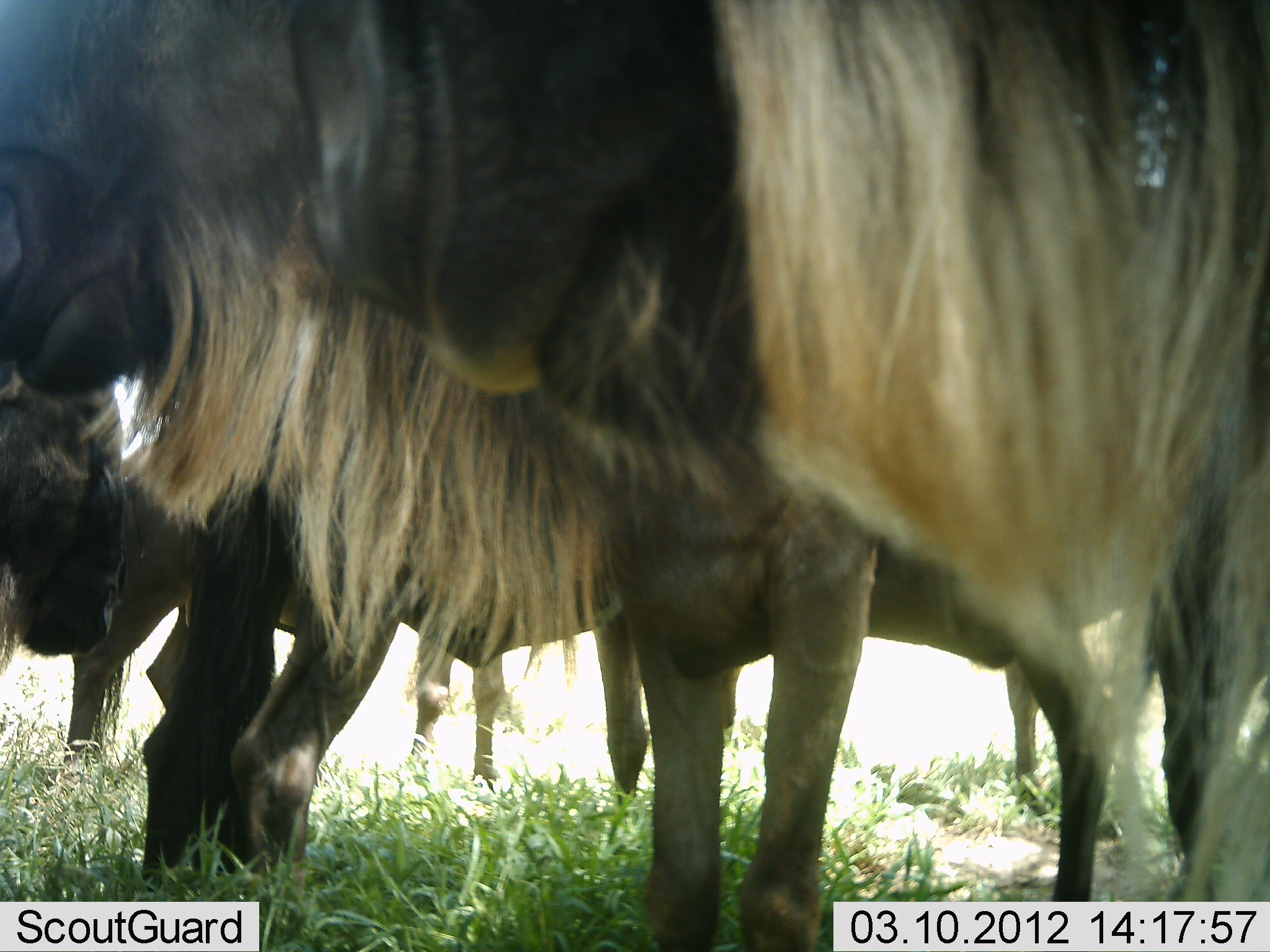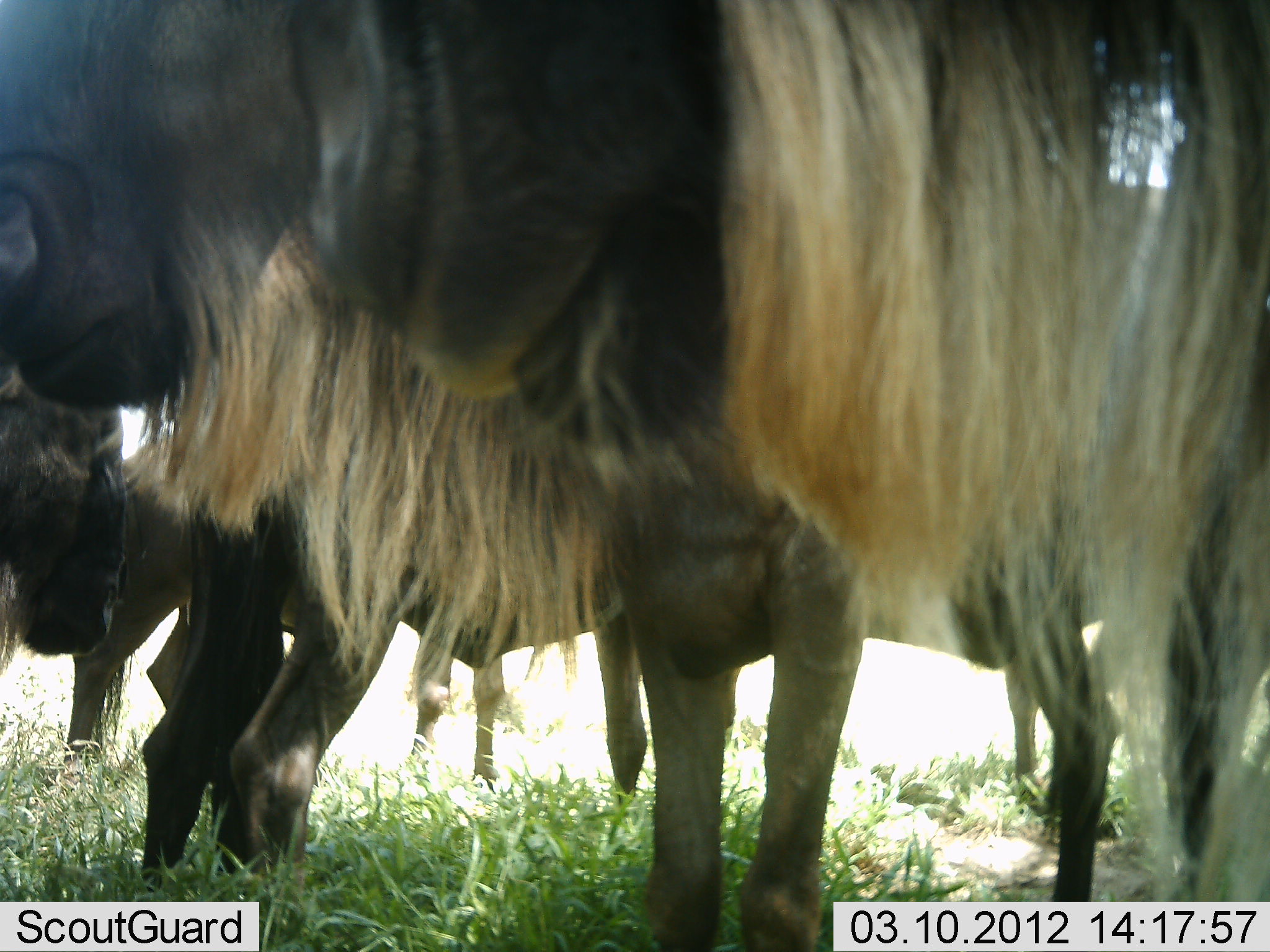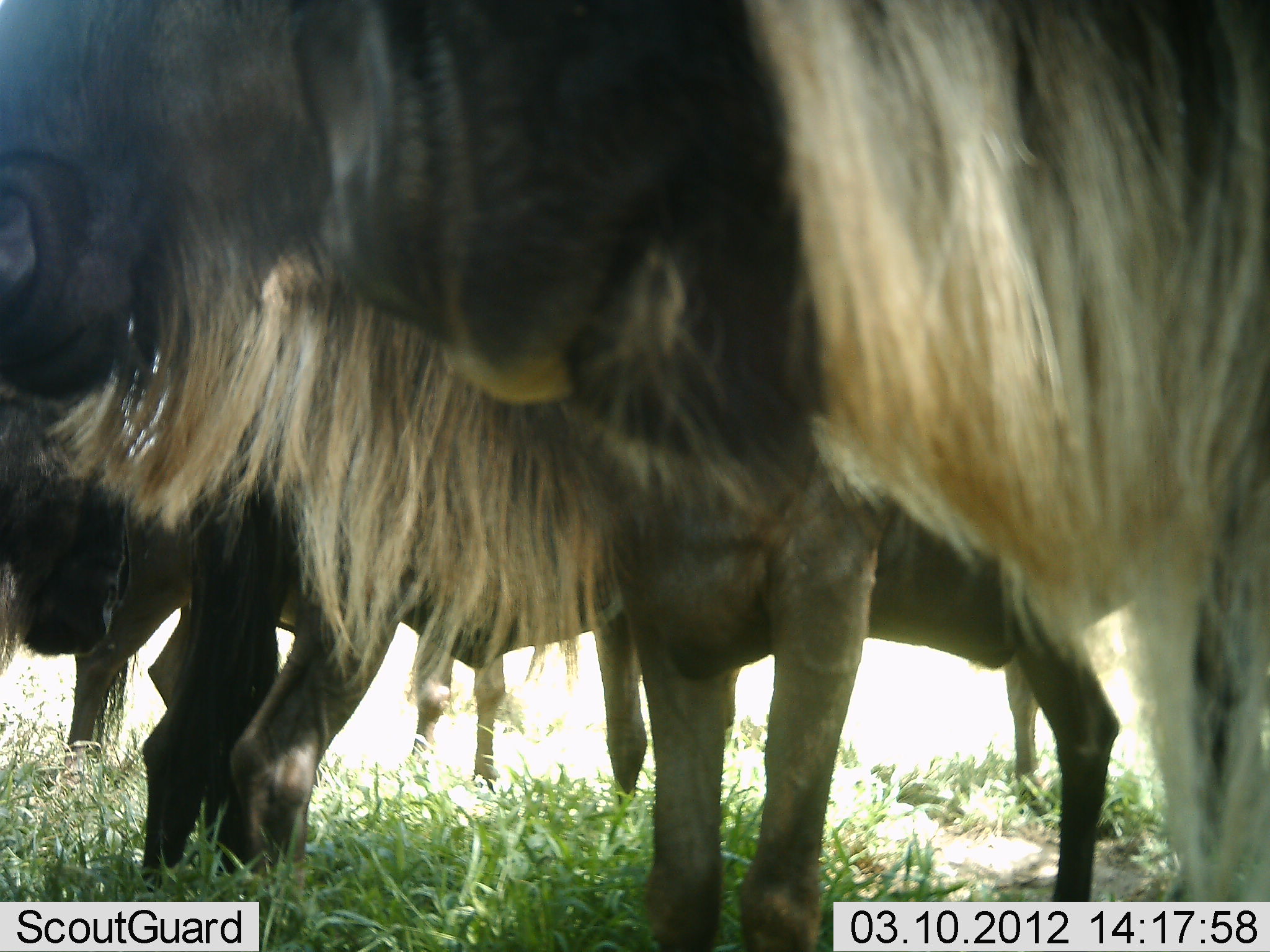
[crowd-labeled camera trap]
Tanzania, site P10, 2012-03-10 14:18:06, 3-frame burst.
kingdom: Animalia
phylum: Chordata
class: Mammalia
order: Artiodactyla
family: Bovidae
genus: Connochaetes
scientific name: Connochaetes taurinus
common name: blue wildebeest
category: wildebeest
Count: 5.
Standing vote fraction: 93%.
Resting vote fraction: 0%.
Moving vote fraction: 0%.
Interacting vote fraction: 0%.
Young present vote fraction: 7%.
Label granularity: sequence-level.